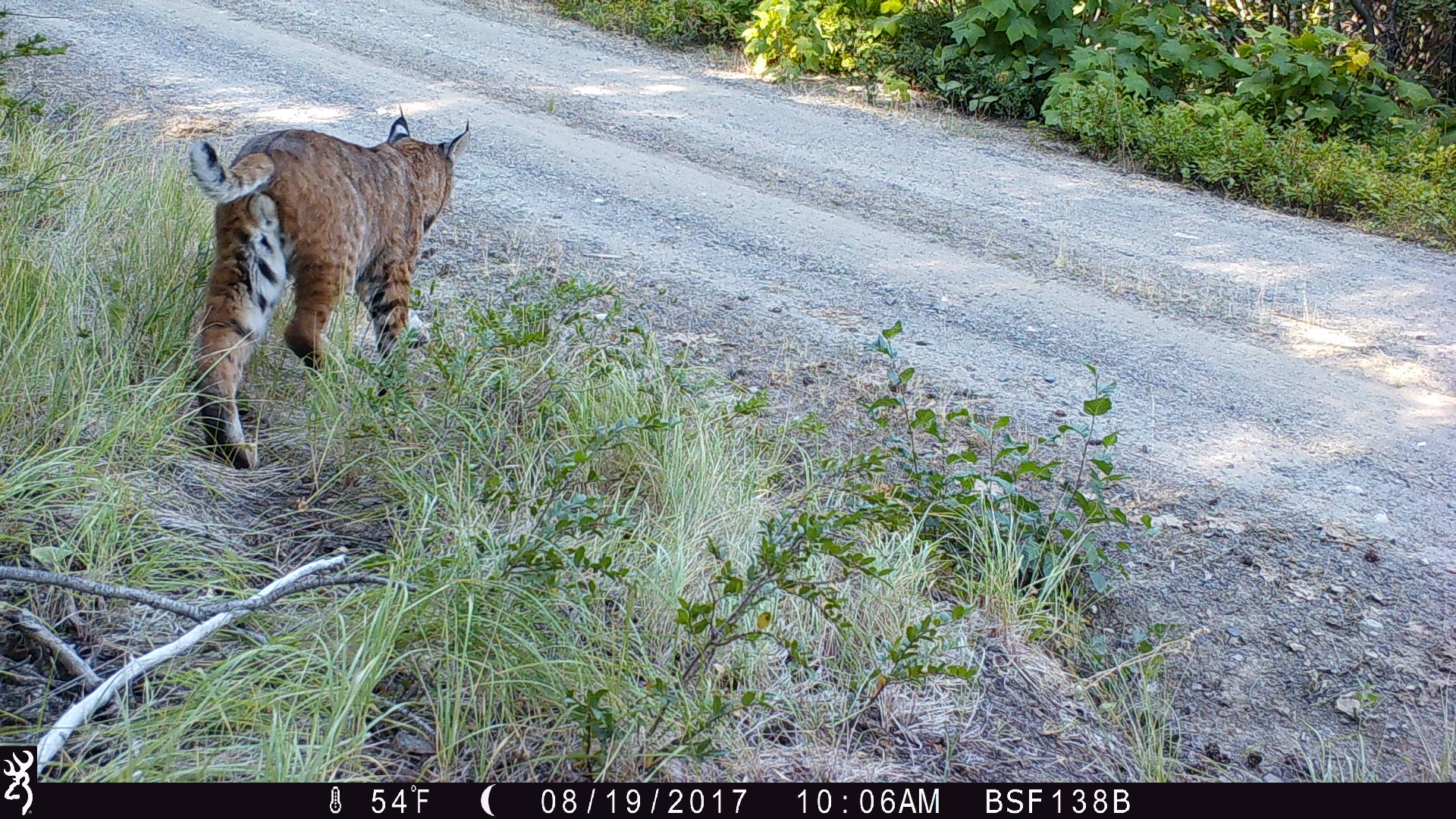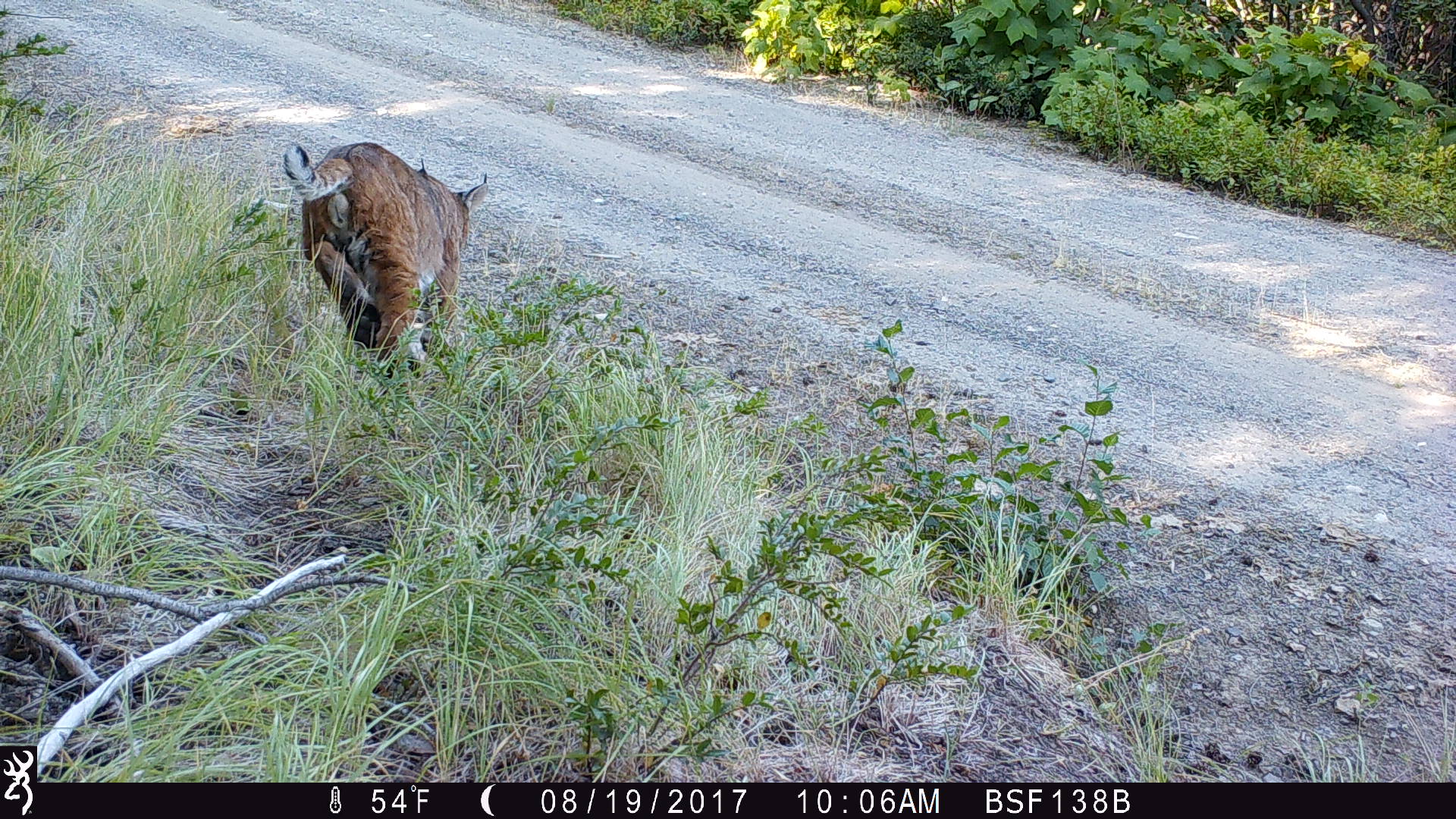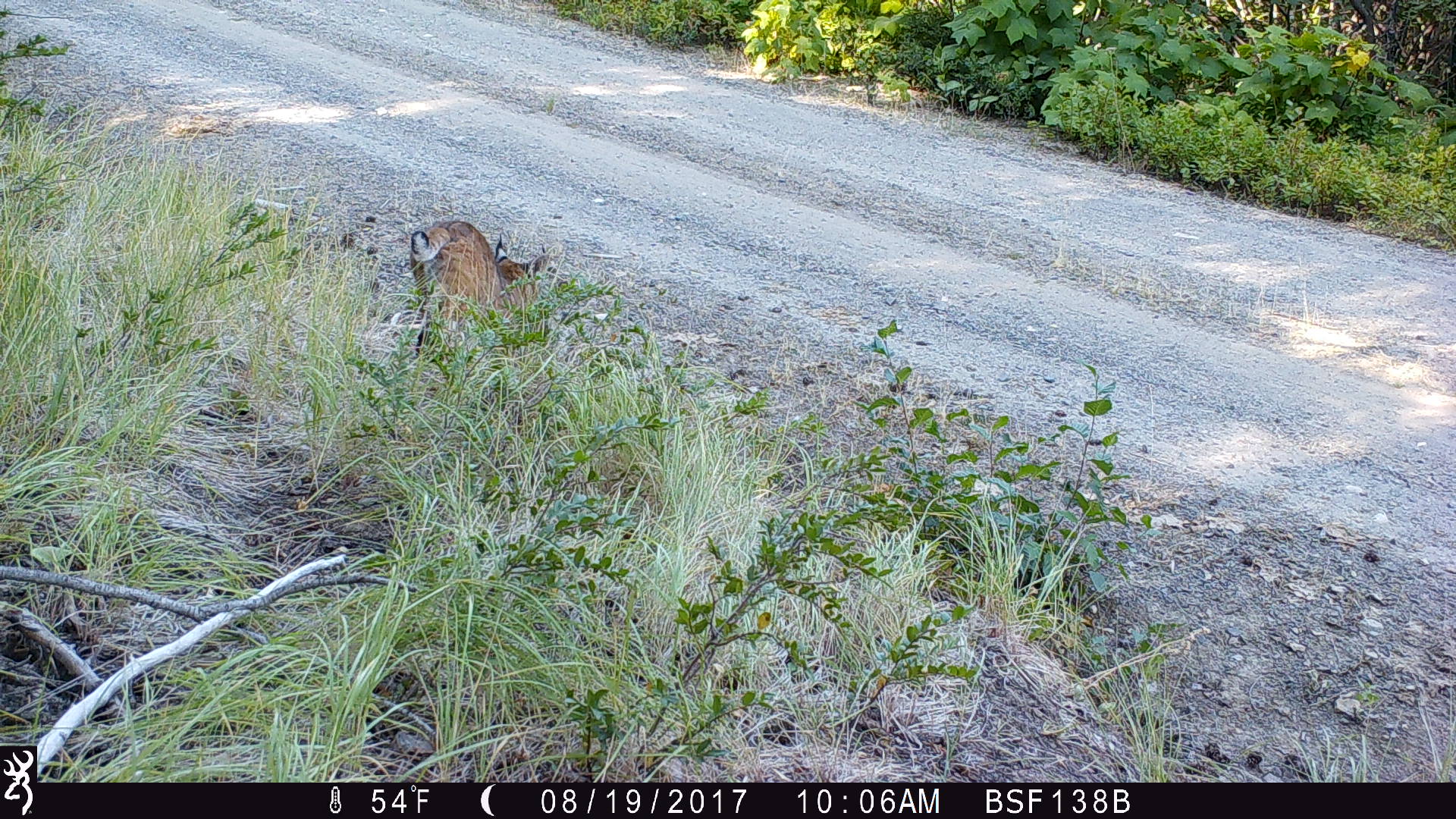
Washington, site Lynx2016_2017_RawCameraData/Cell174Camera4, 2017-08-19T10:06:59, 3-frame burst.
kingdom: Animalia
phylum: Chordata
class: Mammalia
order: Carnivora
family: Felidae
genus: Lynx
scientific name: Lynx rufus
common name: bobcat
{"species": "Lynx rufus (bobcat)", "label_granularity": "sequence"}